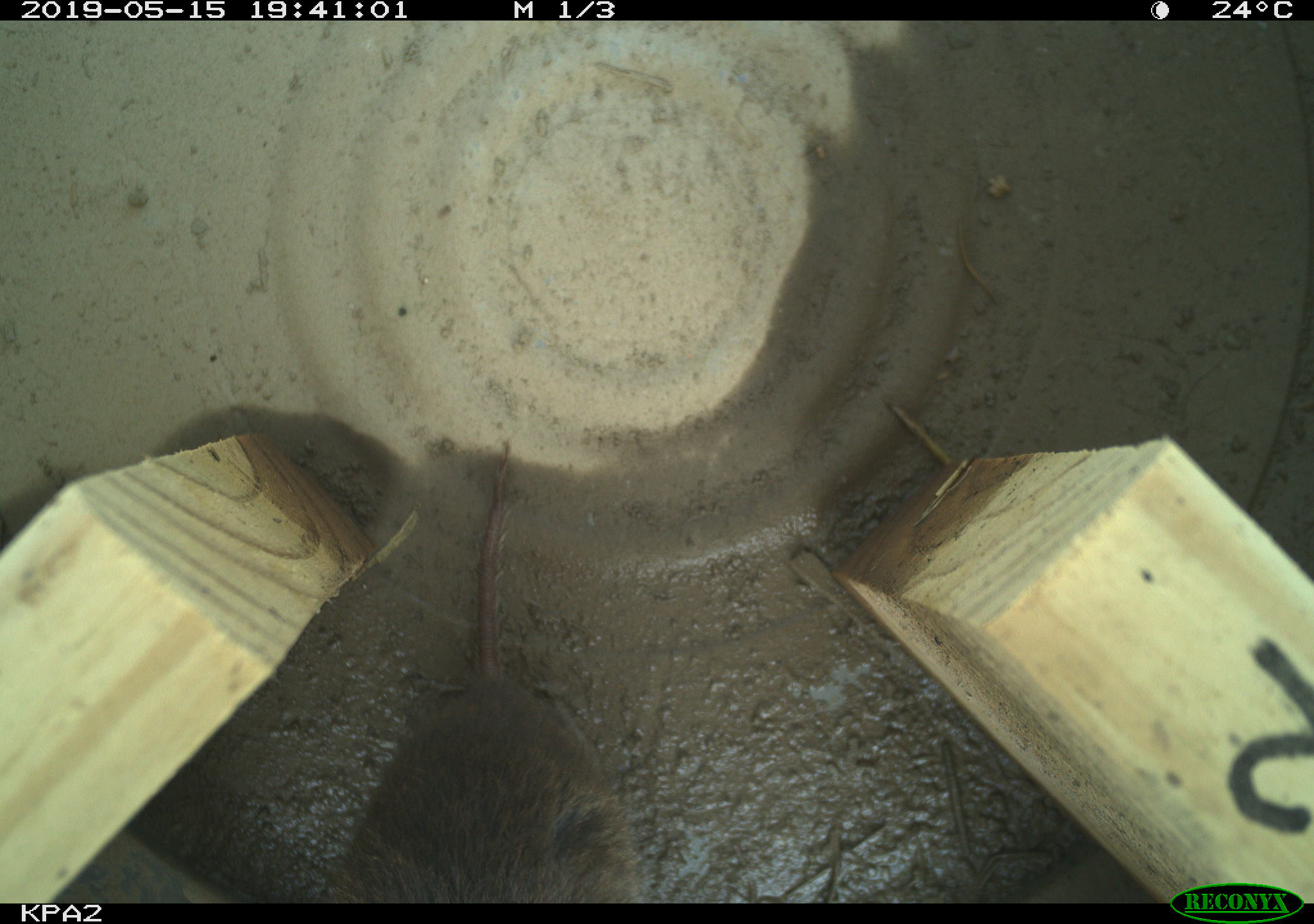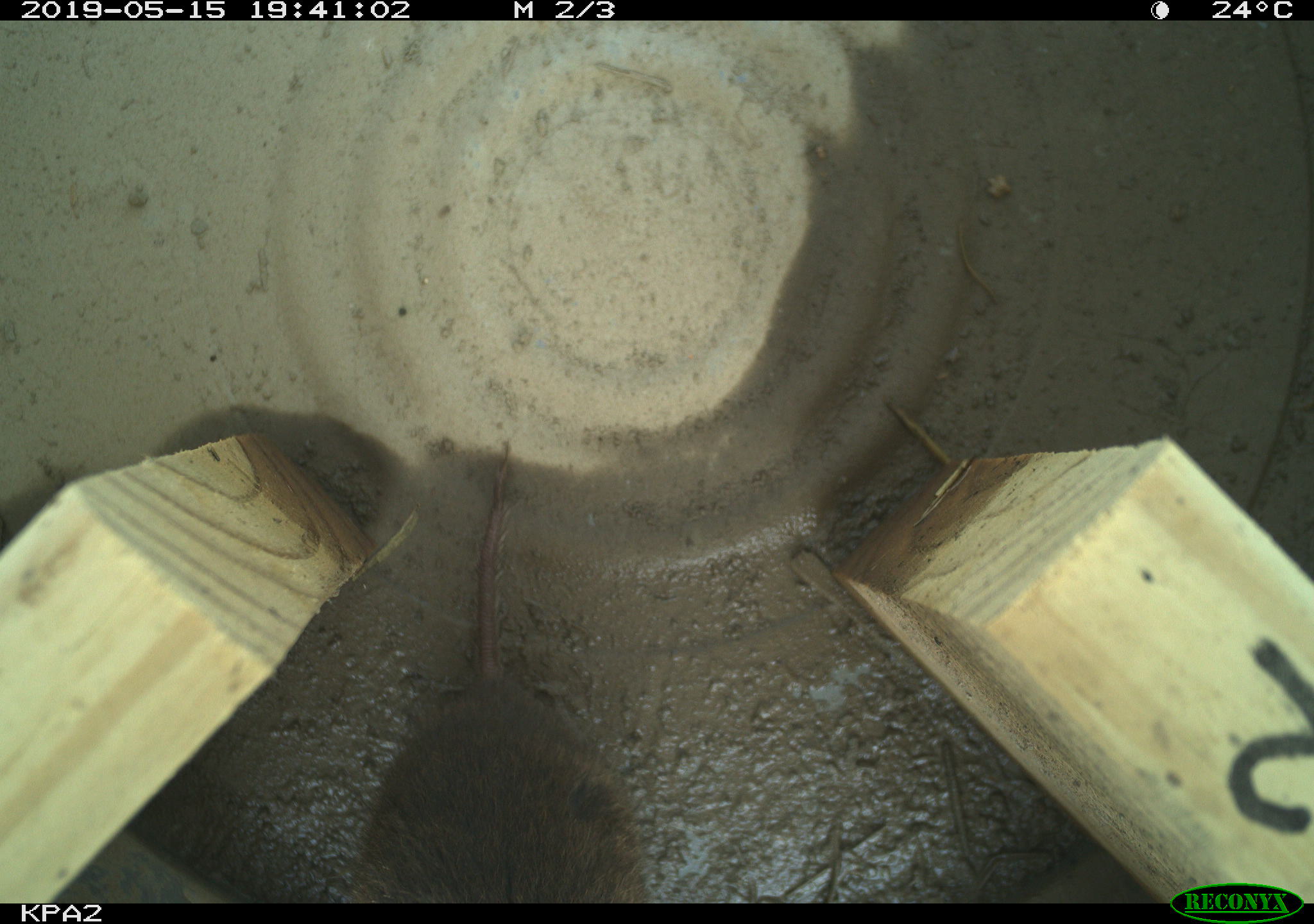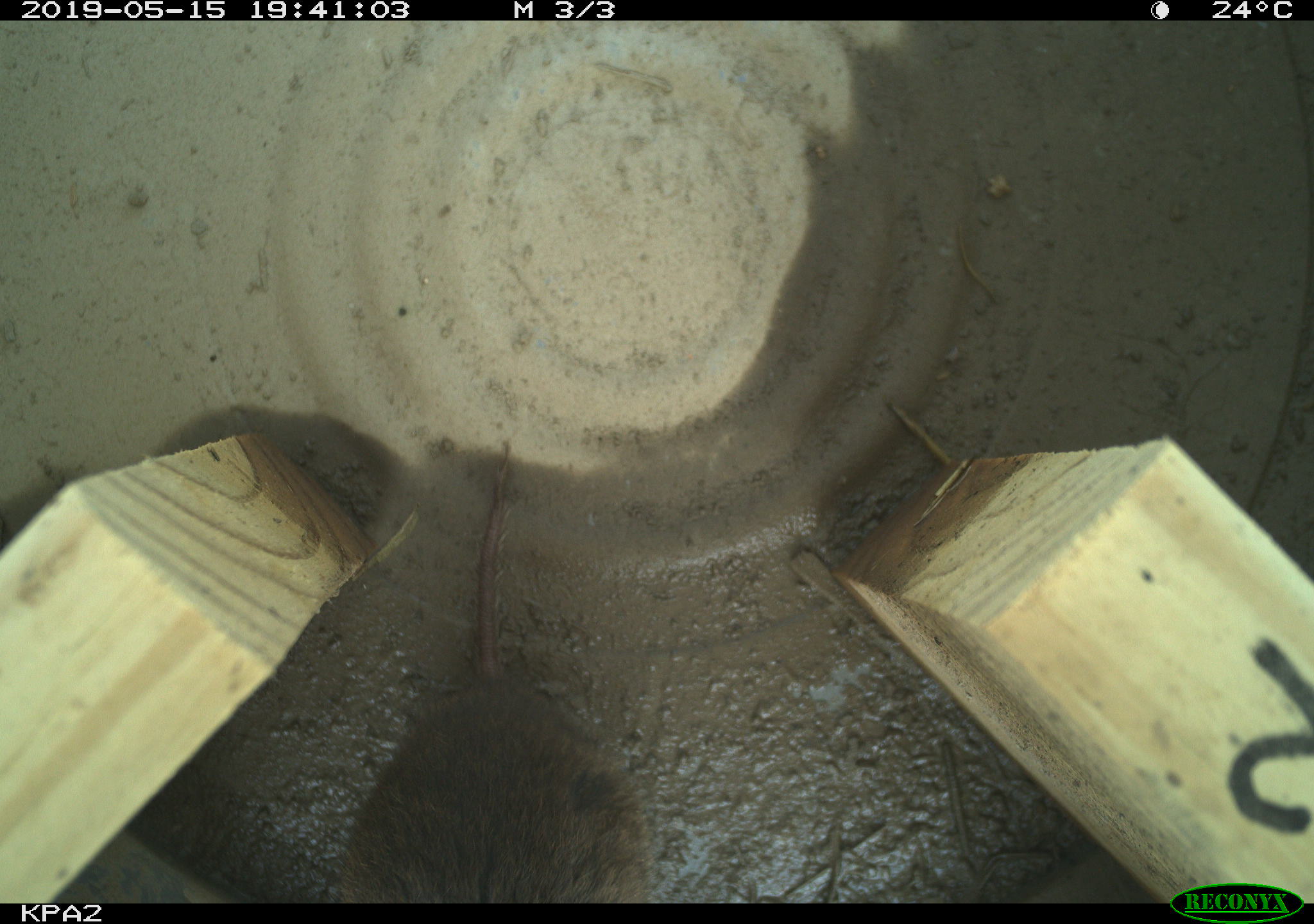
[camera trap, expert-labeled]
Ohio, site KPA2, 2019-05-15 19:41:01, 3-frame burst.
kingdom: Animalia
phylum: Chordata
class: Mammalia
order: Rodentia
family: Cricetidae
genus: Microtus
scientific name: Microtus pennsylvanicus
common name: meadow vole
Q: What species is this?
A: Meadow vole (Microtus pennsylvanicus).